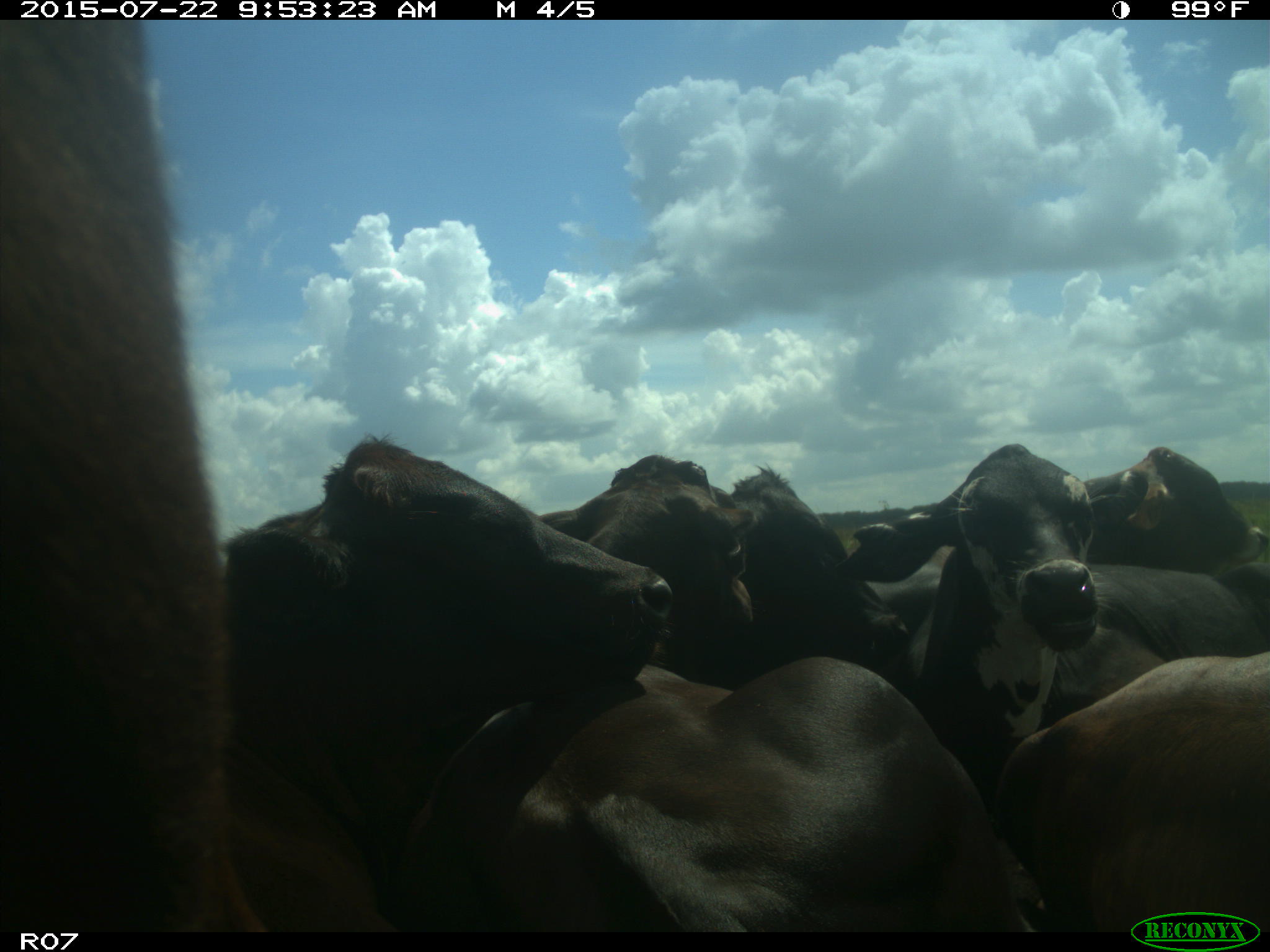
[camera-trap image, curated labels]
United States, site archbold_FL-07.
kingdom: Animalia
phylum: Chordata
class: Mammalia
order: Artiodactyla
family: Bovidae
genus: Bos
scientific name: Bos taurus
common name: domestic cow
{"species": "Bos taurus (domestic cow)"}